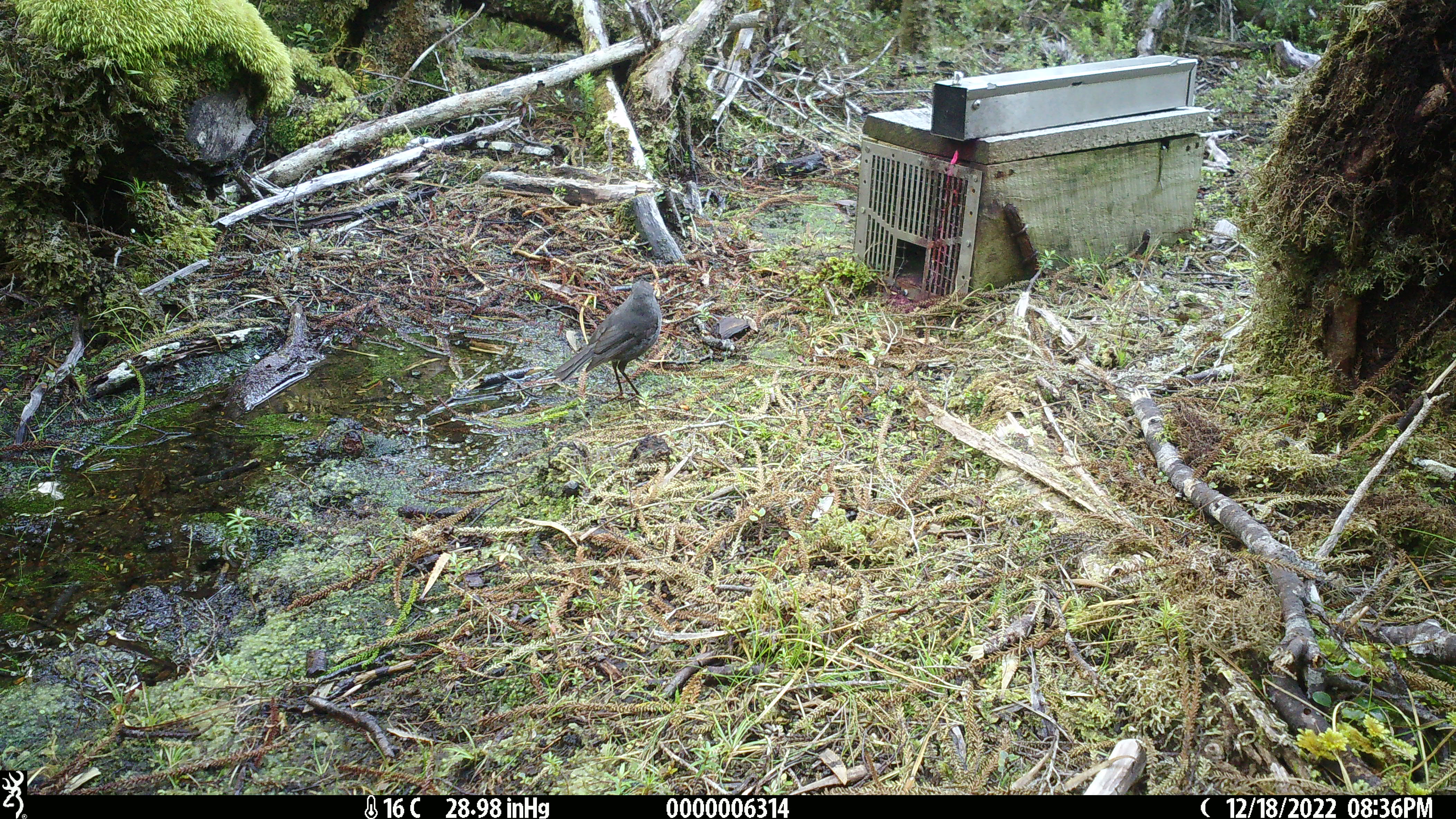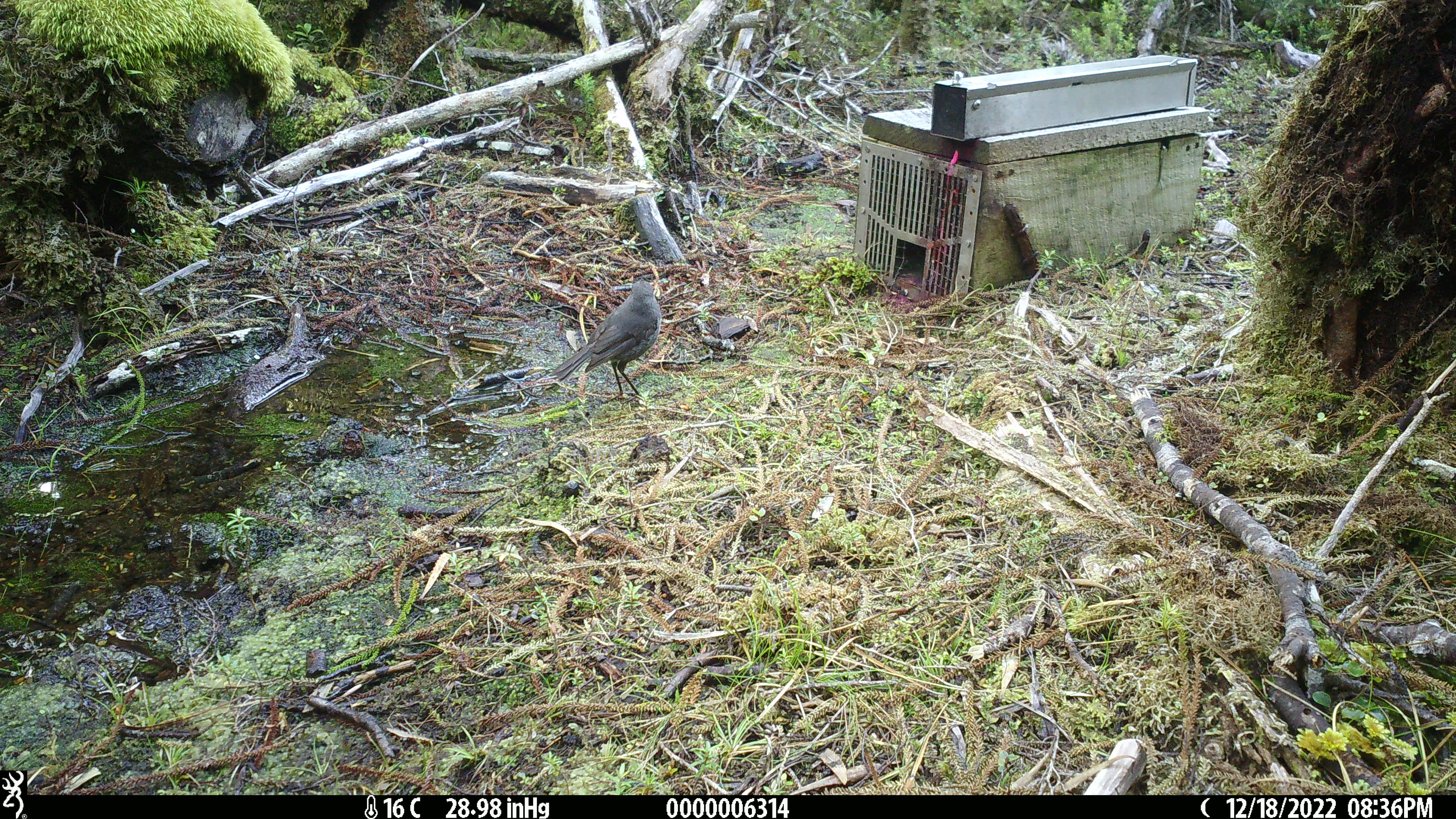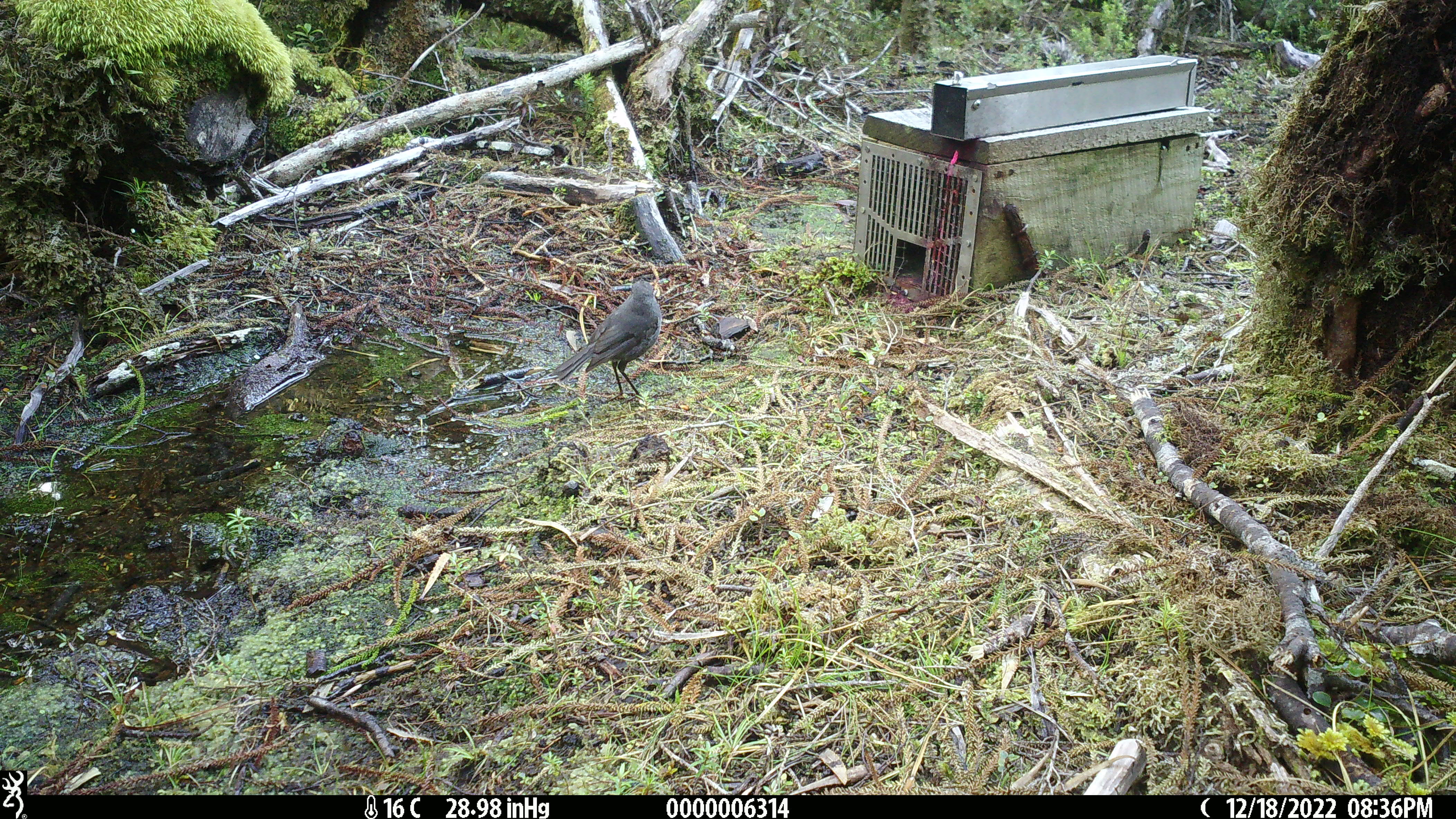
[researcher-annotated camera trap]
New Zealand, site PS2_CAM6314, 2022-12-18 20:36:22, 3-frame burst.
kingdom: Animalia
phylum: Chordata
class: Aves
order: Passeriformes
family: Petroicidae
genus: Petroica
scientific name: Petroica australis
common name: new zealand robin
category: robin